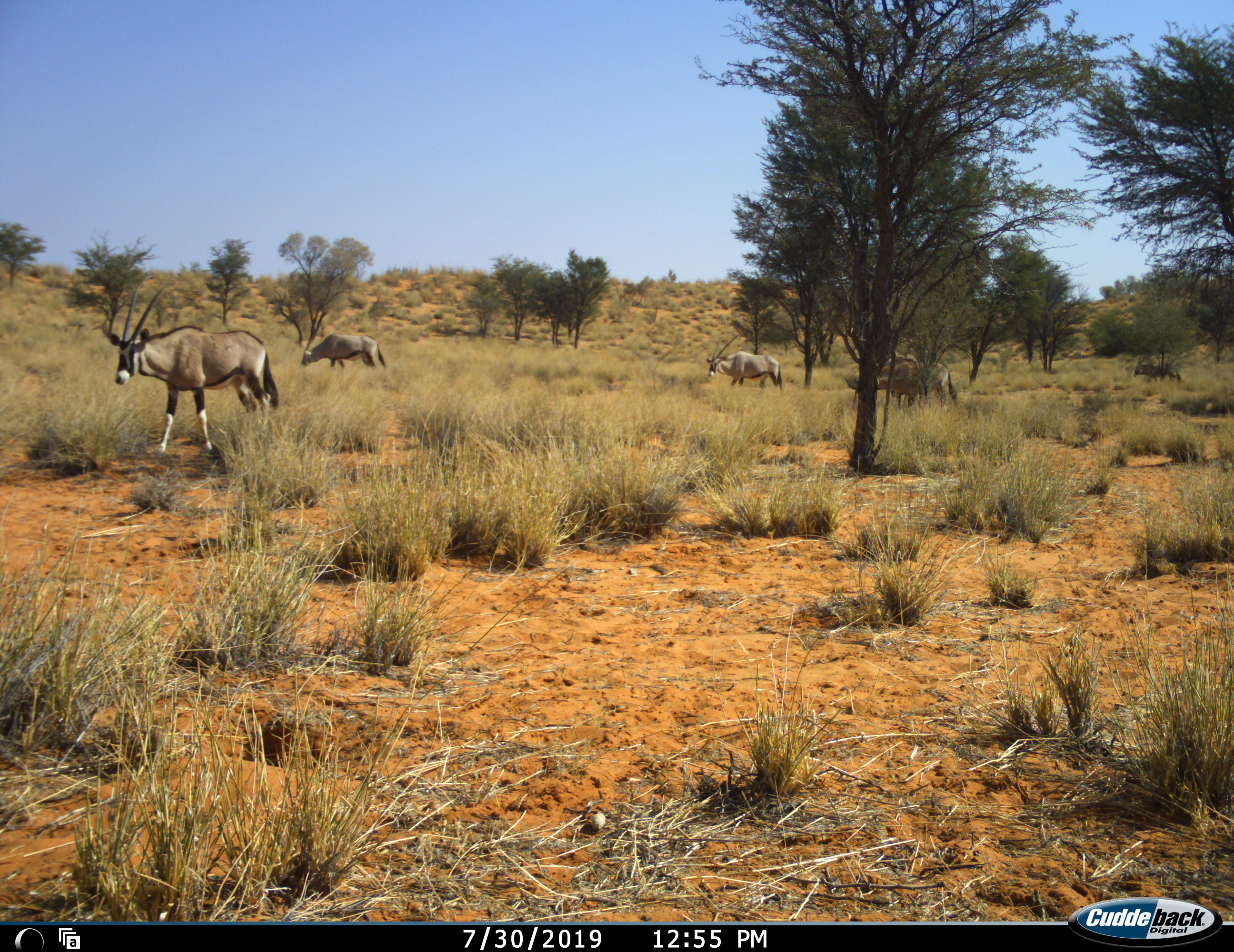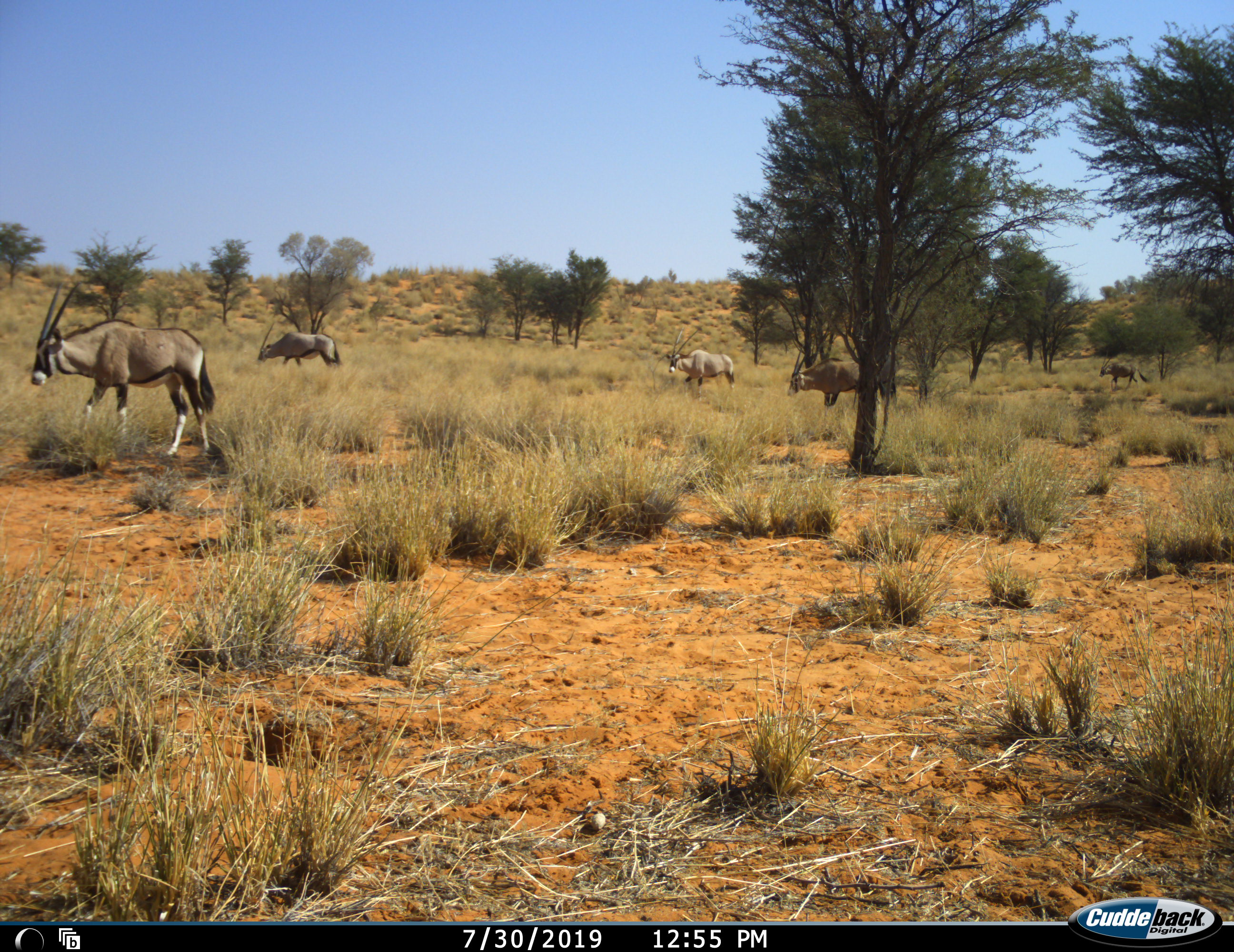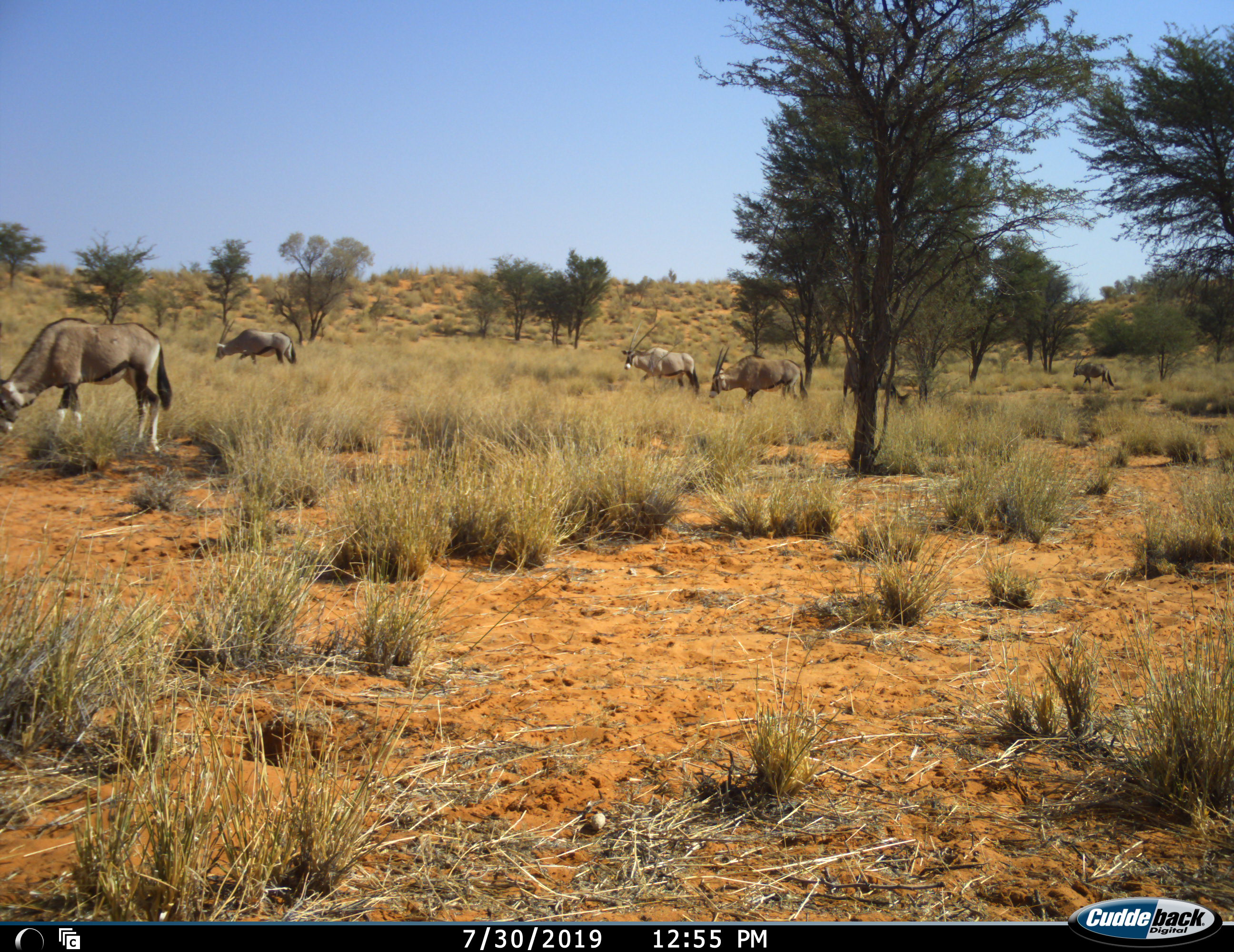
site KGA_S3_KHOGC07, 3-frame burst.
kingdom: Animalia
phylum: Chordata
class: Mammalia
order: Artiodactyla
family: Bovidae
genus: Oryx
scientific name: Oryx gazella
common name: gemsbok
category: oryx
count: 6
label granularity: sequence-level